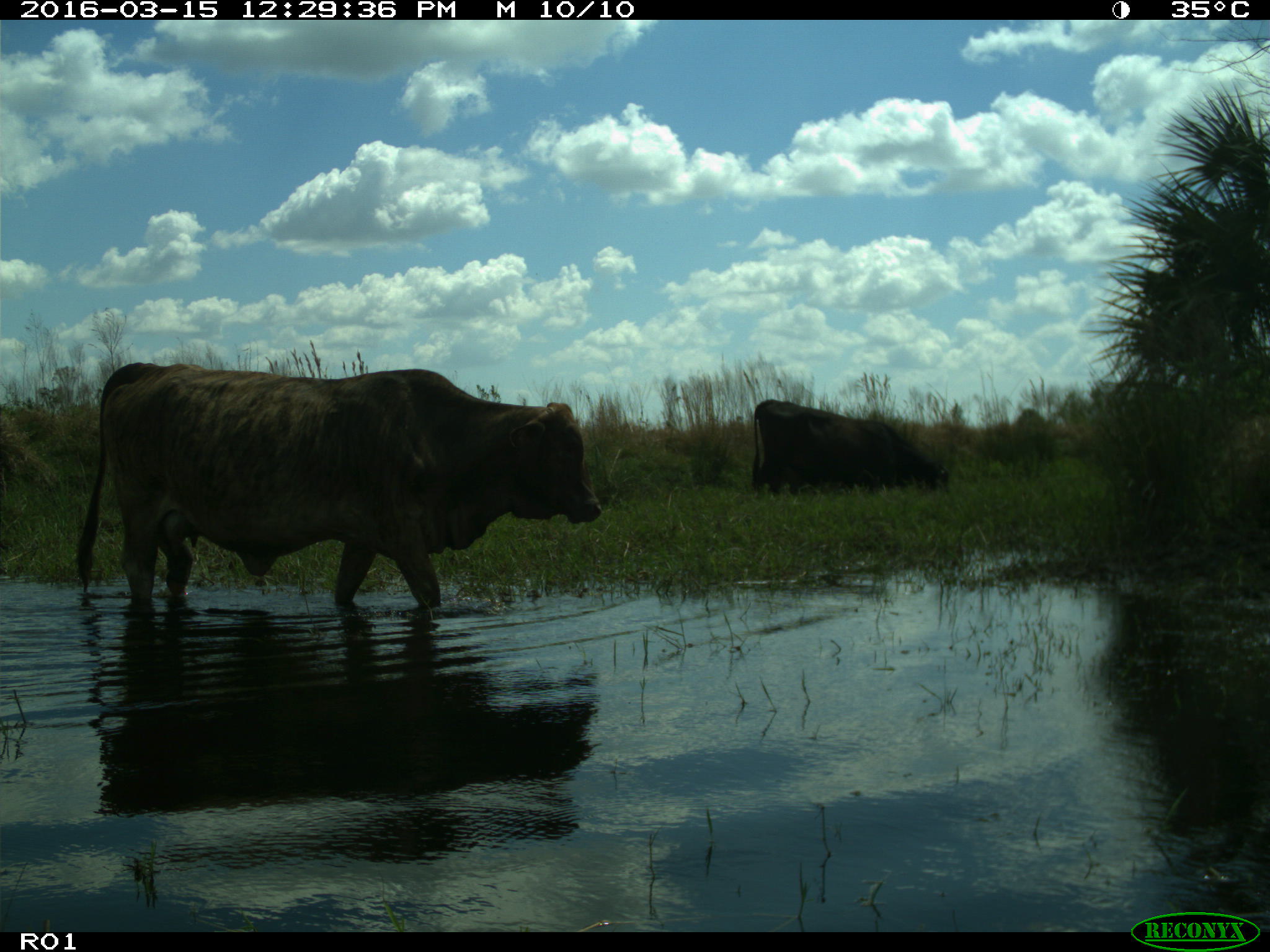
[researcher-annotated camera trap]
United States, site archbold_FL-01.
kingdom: Animalia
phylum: Chordata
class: Mammalia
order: Artiodactyla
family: Bovidae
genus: Bos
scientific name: Bos taurus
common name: domestic cow